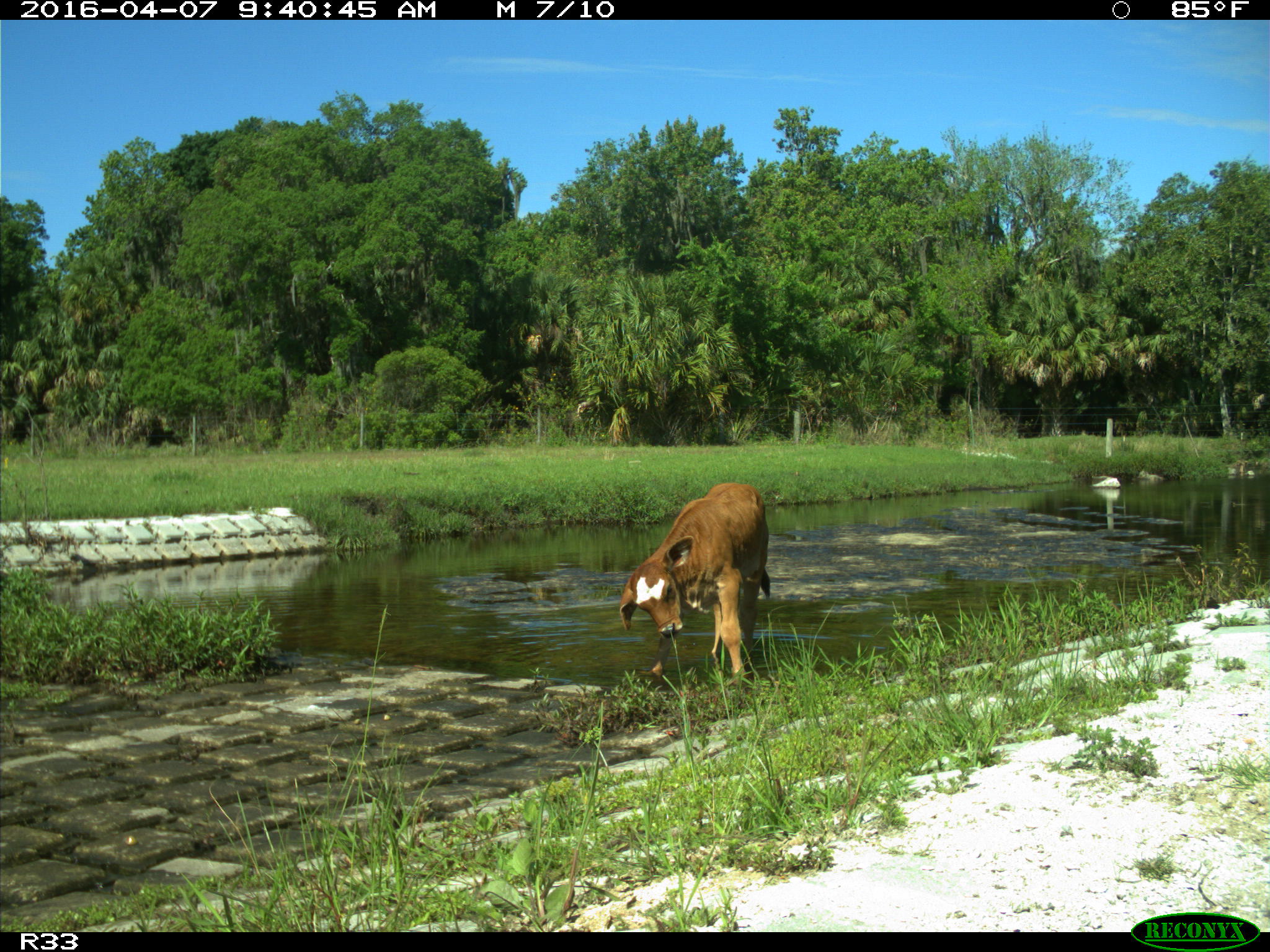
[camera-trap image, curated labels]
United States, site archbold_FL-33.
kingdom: Animalia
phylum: Chordata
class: Mammalia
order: Artiodactyla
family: Bovidae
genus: Bos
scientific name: Bos taurus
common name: domestic cow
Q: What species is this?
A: Bos taurus (domestic cow).